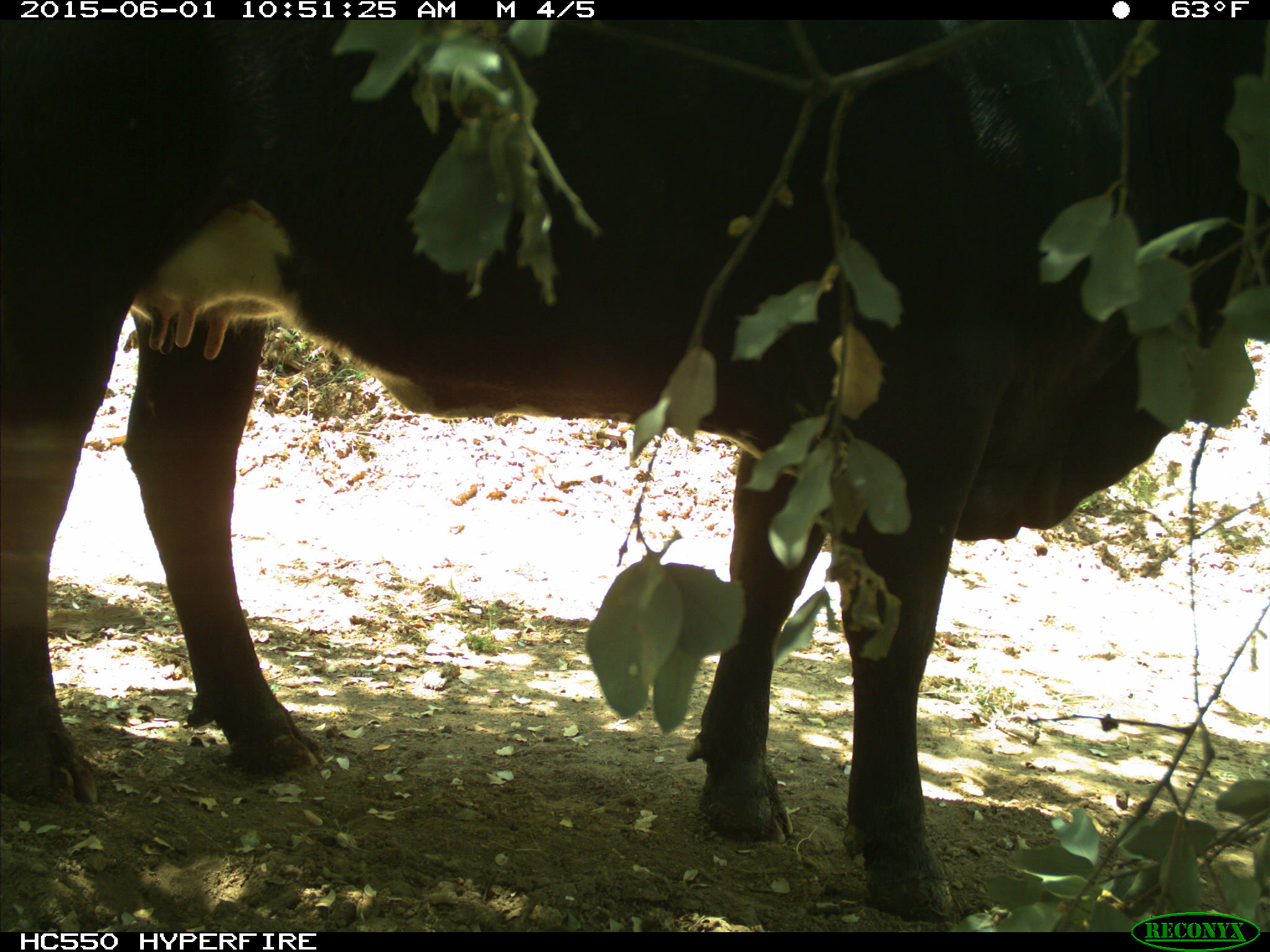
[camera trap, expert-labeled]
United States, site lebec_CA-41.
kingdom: Animalia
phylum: Chordata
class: Mammalia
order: Artiodactyla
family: Bovidae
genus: Bos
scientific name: Bos taurus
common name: domestic cow